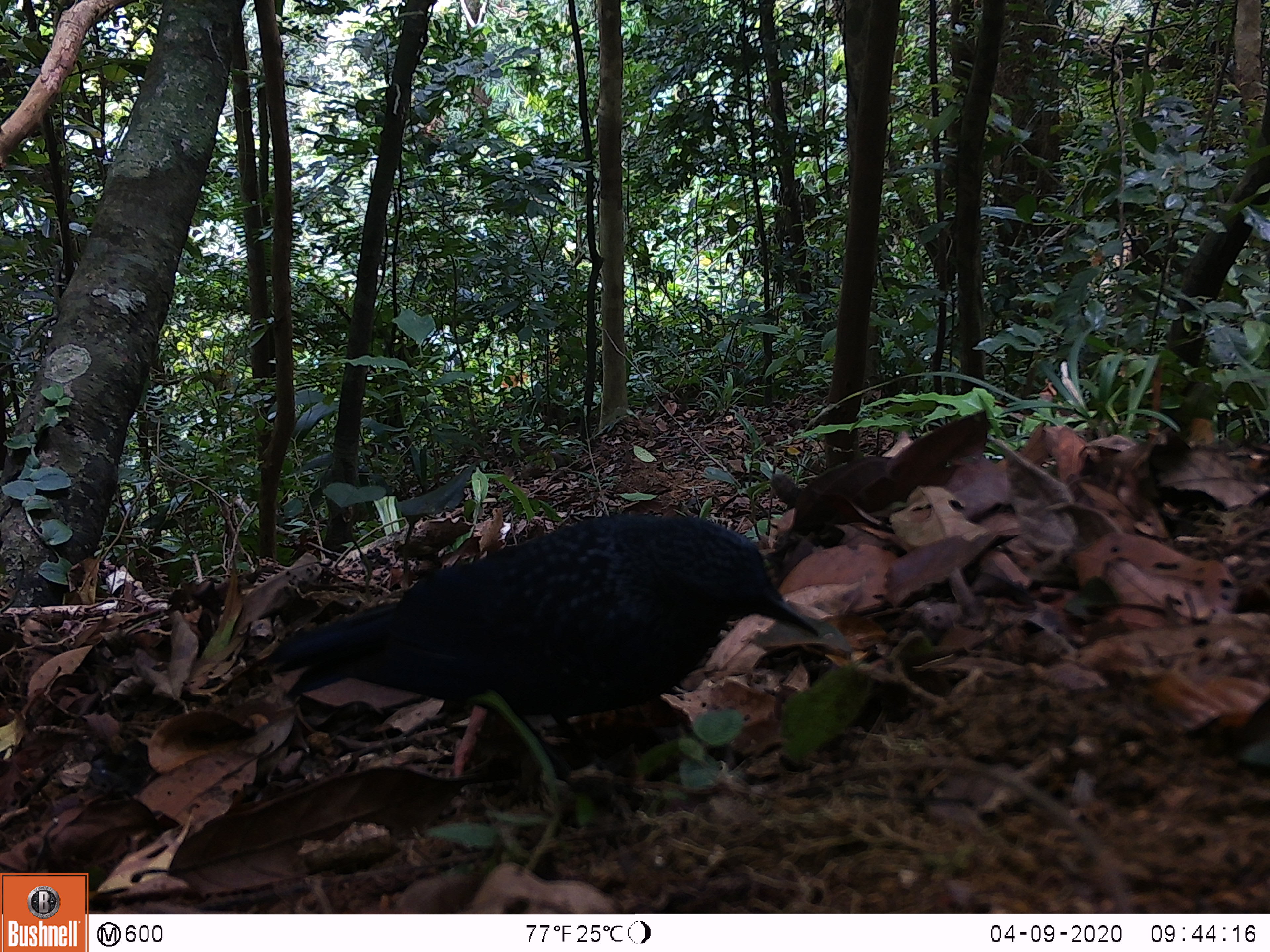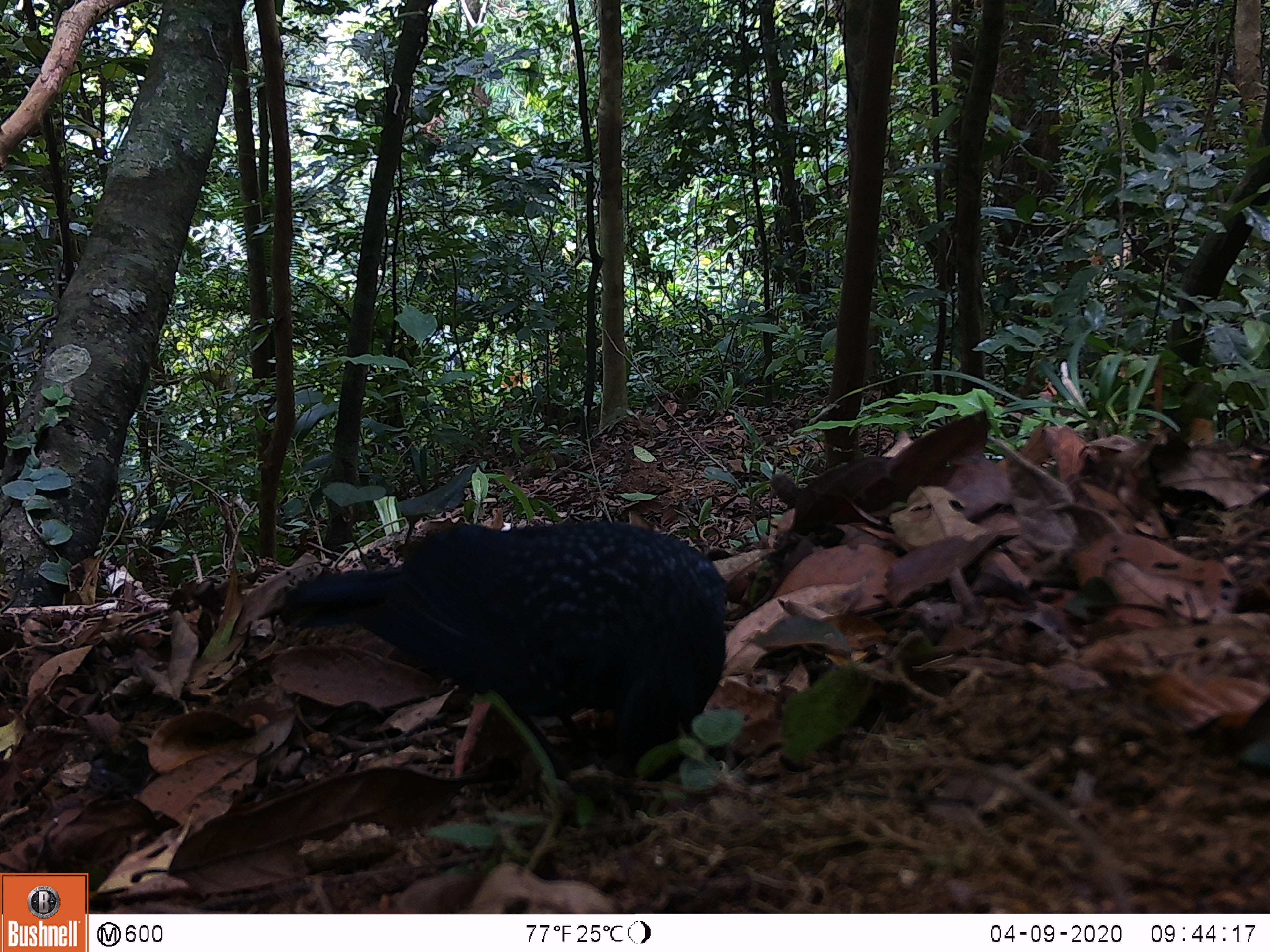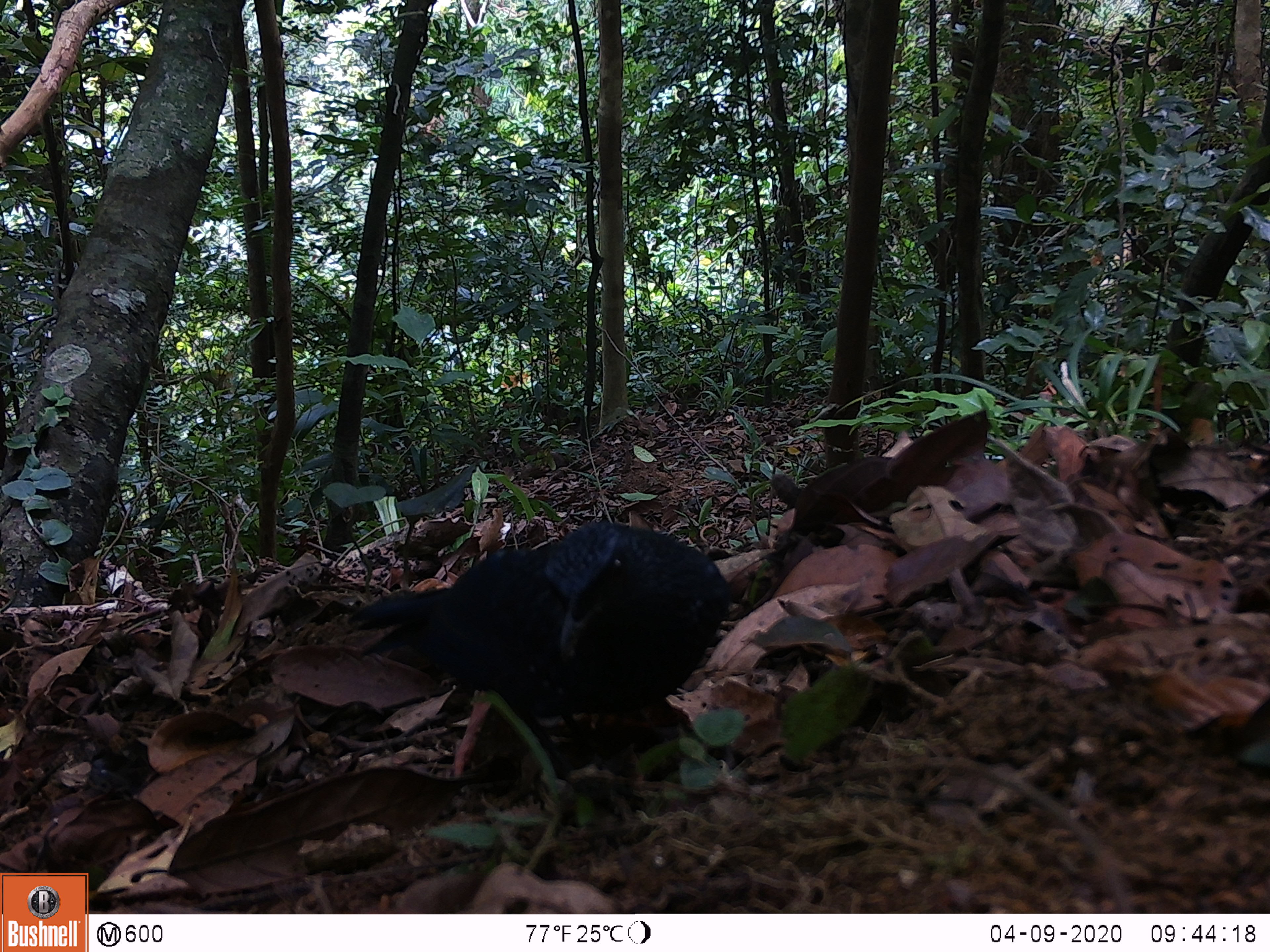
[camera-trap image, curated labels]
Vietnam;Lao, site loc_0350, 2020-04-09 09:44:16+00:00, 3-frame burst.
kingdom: Animalia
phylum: Chordata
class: Aves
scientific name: Aves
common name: bird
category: unidentified bird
Unidentified bird (bird) (Aves). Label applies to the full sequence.